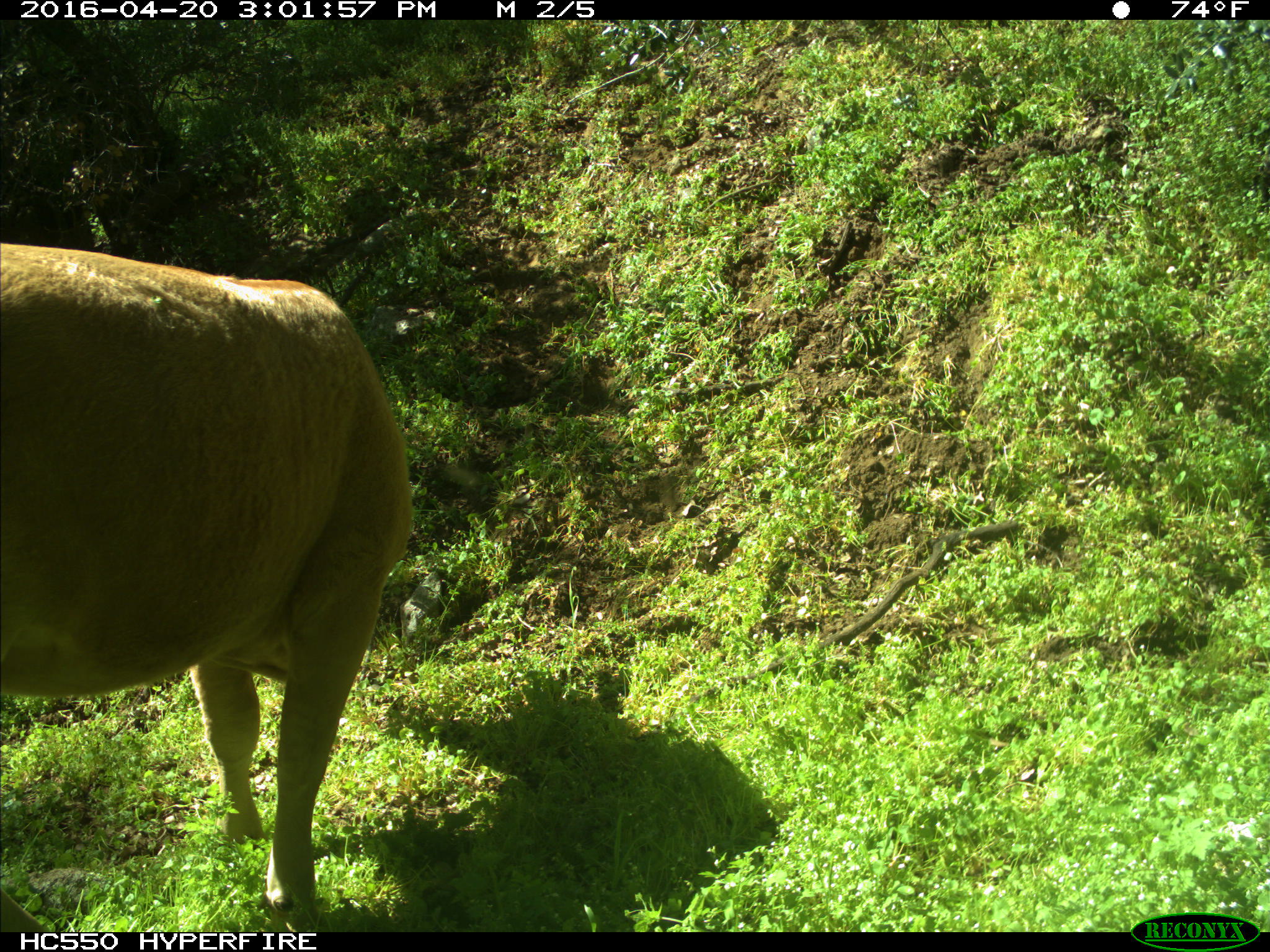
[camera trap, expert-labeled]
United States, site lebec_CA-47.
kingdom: Animalia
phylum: Chordata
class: Mammalia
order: Artiodactyla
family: Bovidae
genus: Bos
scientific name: Bos taurus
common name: domestic cow